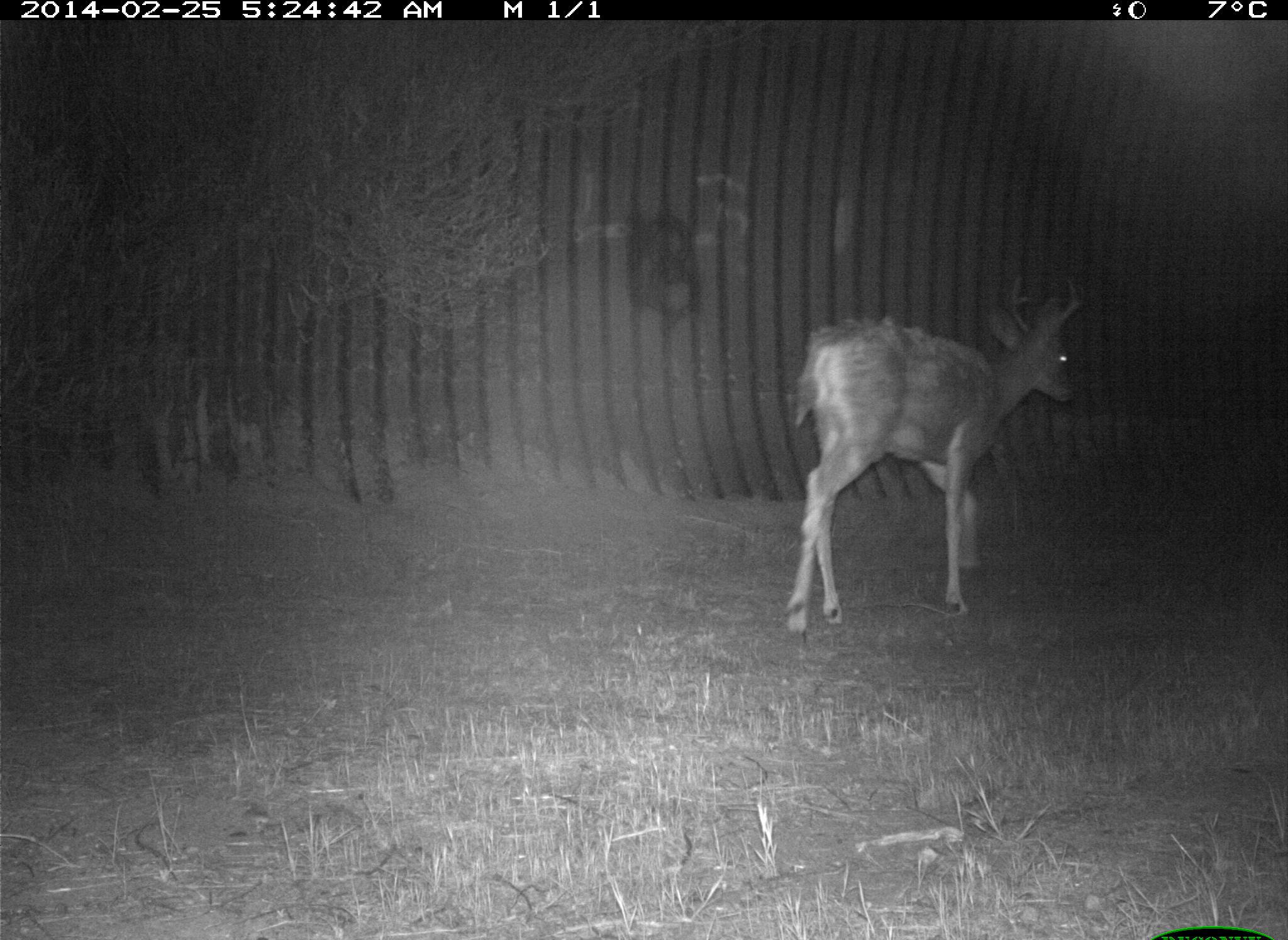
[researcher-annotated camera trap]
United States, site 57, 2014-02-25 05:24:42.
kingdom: Animalia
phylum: Chordata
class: Mammalia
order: Artiodactyla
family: Cervidae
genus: Odocoileus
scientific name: Odocoileus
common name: deer